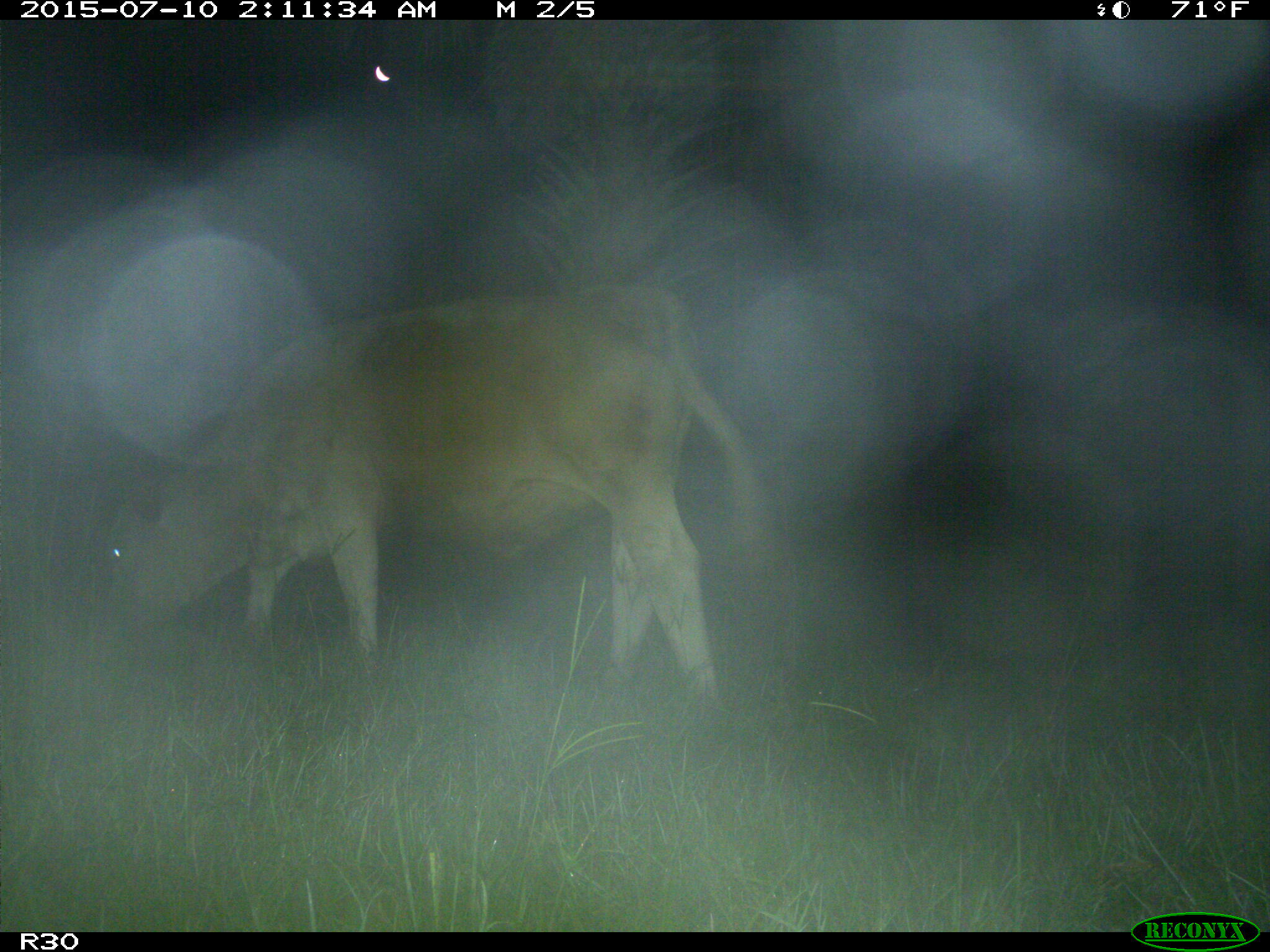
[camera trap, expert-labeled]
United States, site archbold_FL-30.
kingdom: Animalia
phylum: Chordata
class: Mammalia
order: Artiodactyla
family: Bovidae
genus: Bos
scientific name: Bos taurus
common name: domestic cow